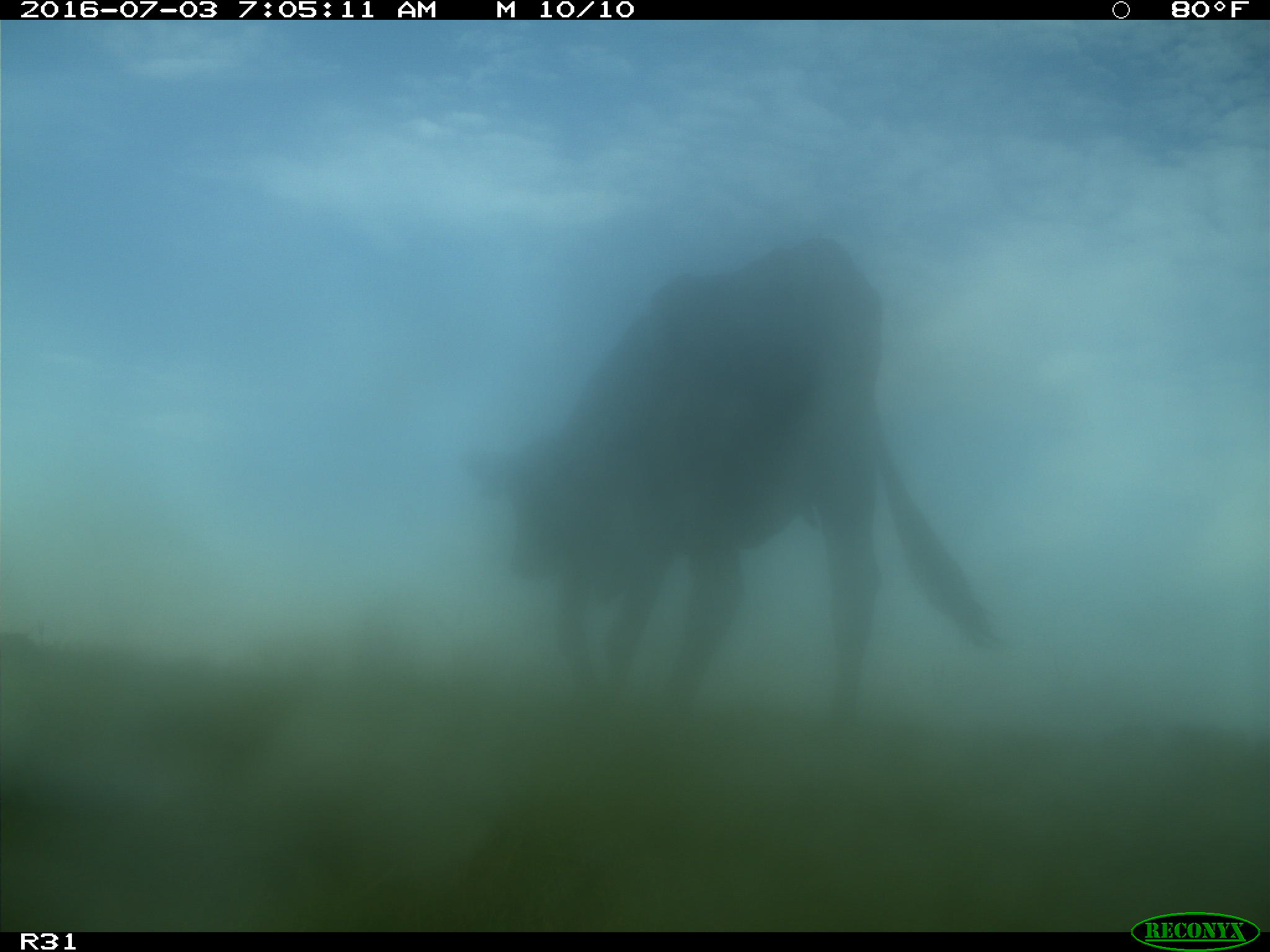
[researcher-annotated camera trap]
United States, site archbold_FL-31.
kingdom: Animalia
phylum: Chordata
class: Mammalia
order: Artiodactyla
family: Bovidae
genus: Bos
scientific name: Bos taurus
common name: domestic cow